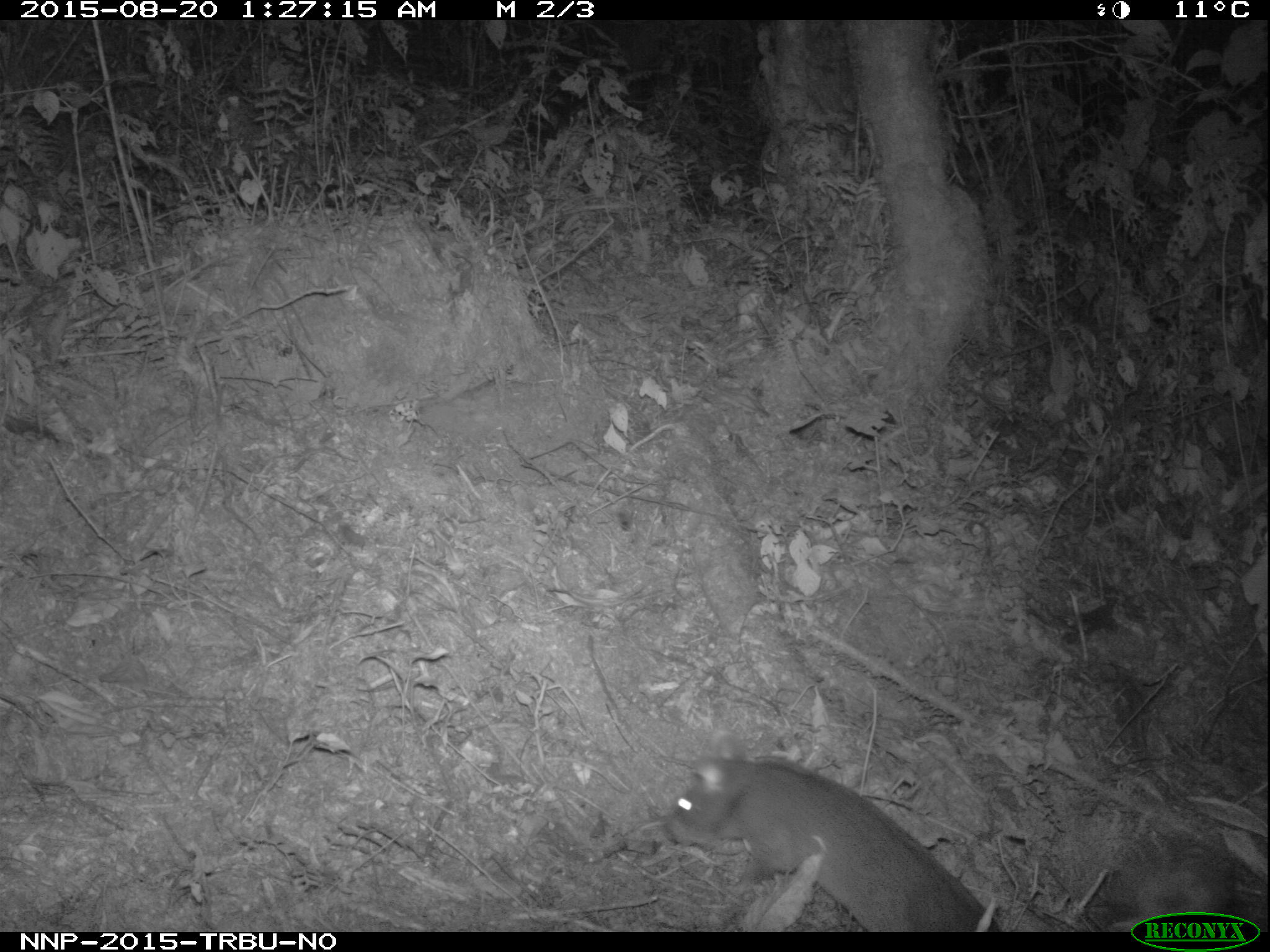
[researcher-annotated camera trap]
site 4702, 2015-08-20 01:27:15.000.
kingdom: Animalia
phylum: Chordata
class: Mammalia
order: Rodentia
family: Nesomyidae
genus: Cricetomys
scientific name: Cricetomys gambianus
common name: african giant pouched rat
Cricetomys gambianus (african giant pouched rat), count 1.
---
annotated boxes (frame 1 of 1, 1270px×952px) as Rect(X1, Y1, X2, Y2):
cricetomys gambianus: Rect(664, 730, 1001, 932)